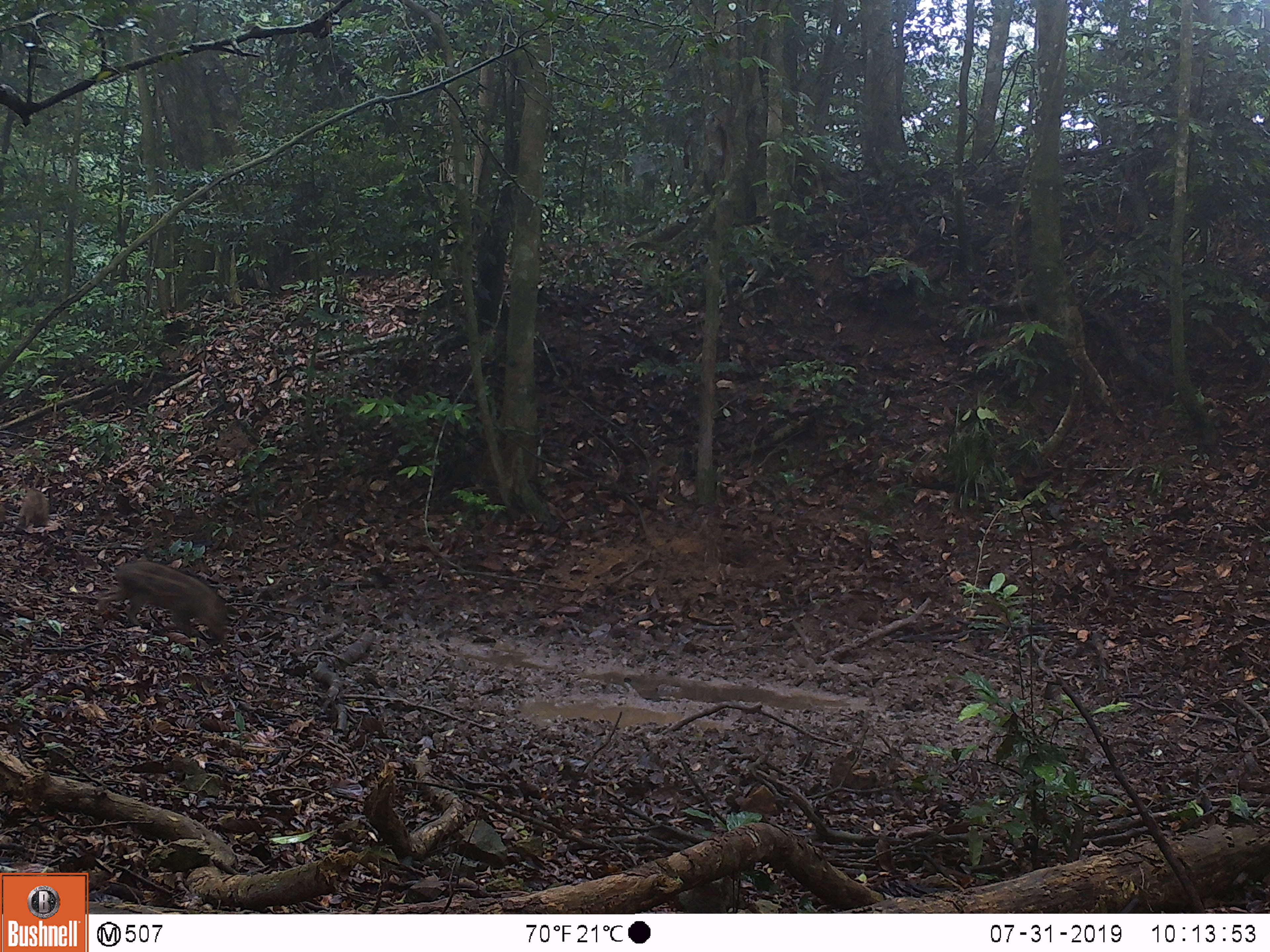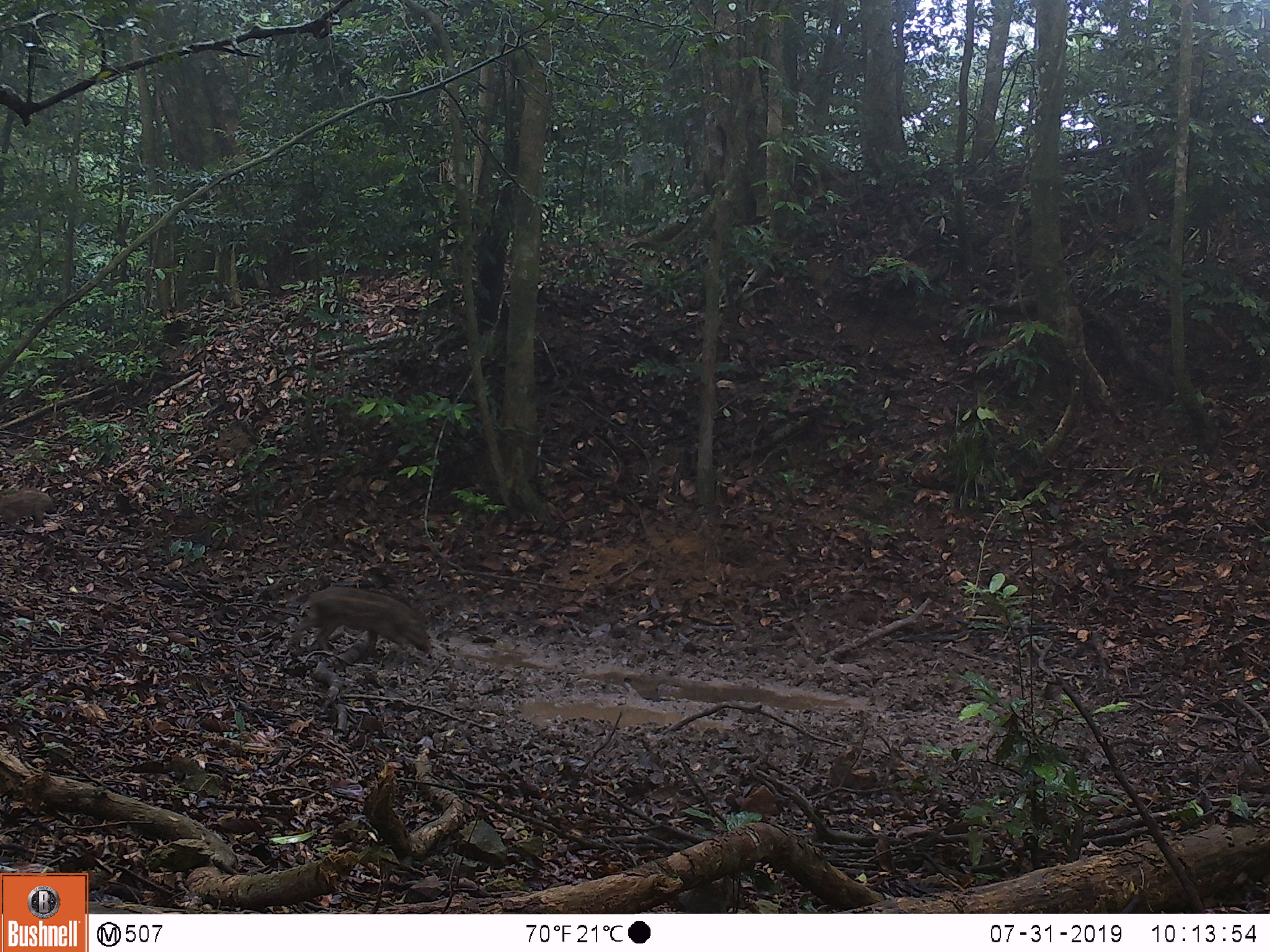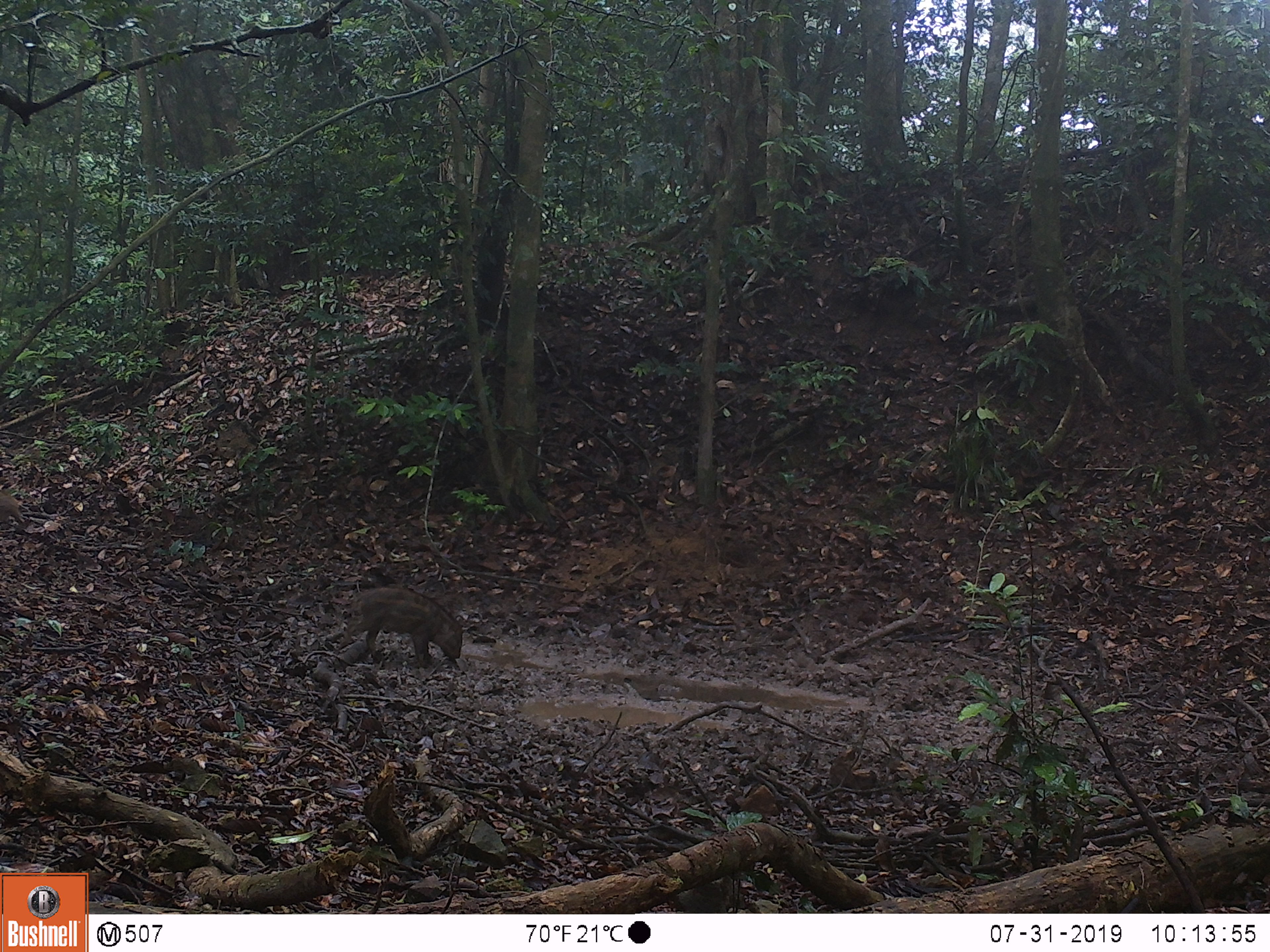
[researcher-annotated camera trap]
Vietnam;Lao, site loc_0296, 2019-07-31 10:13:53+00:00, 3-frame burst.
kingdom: Animalia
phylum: Chordata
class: Mammalia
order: Artiodactyla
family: Suidae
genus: Sus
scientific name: Sus scrofa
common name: eurasian wild pig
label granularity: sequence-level